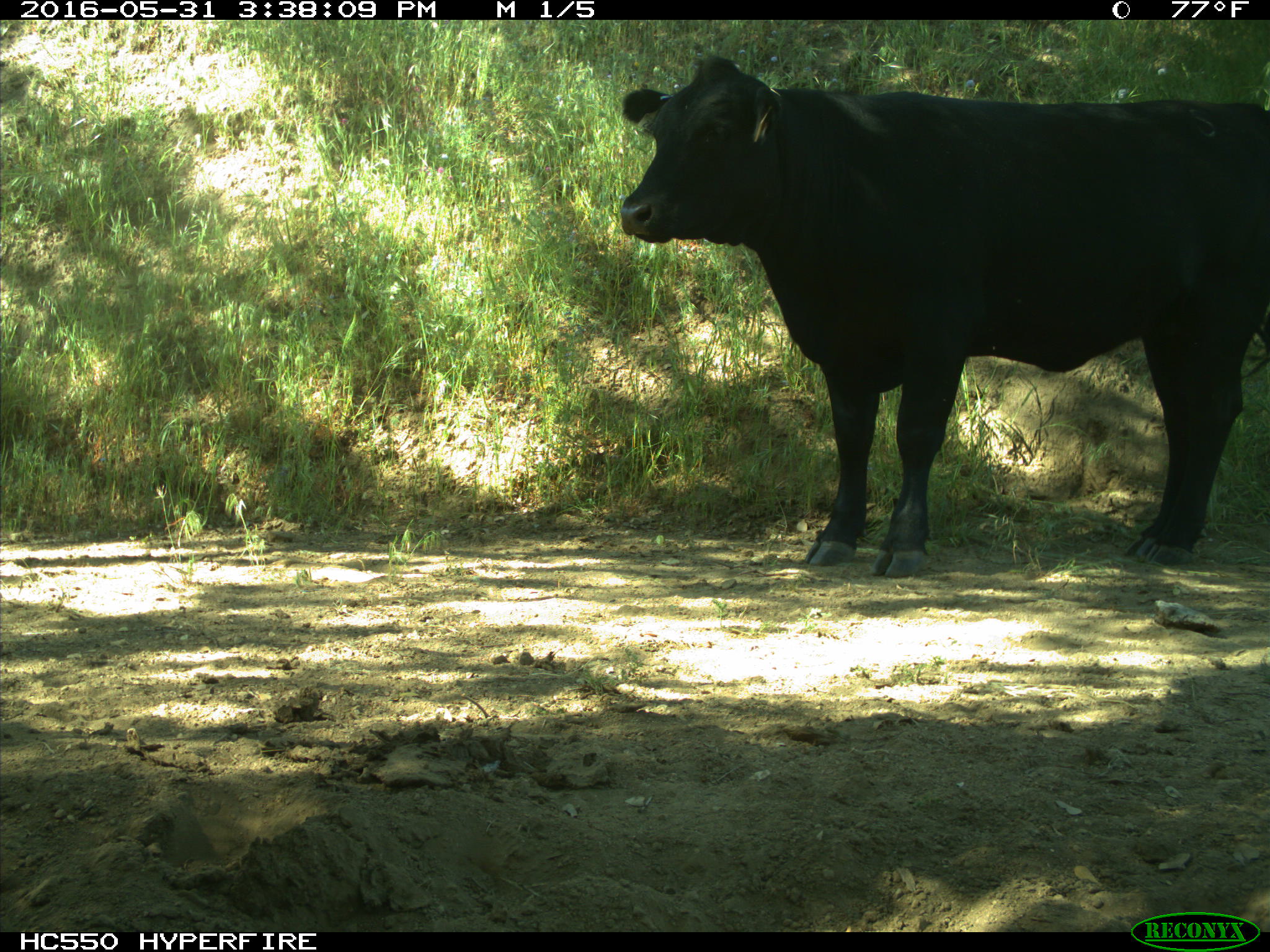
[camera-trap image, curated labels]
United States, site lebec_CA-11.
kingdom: Animalia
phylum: Chordata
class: Mammalia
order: Artiodactyla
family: Bovidae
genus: Bos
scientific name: Bos taurus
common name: domestic cow